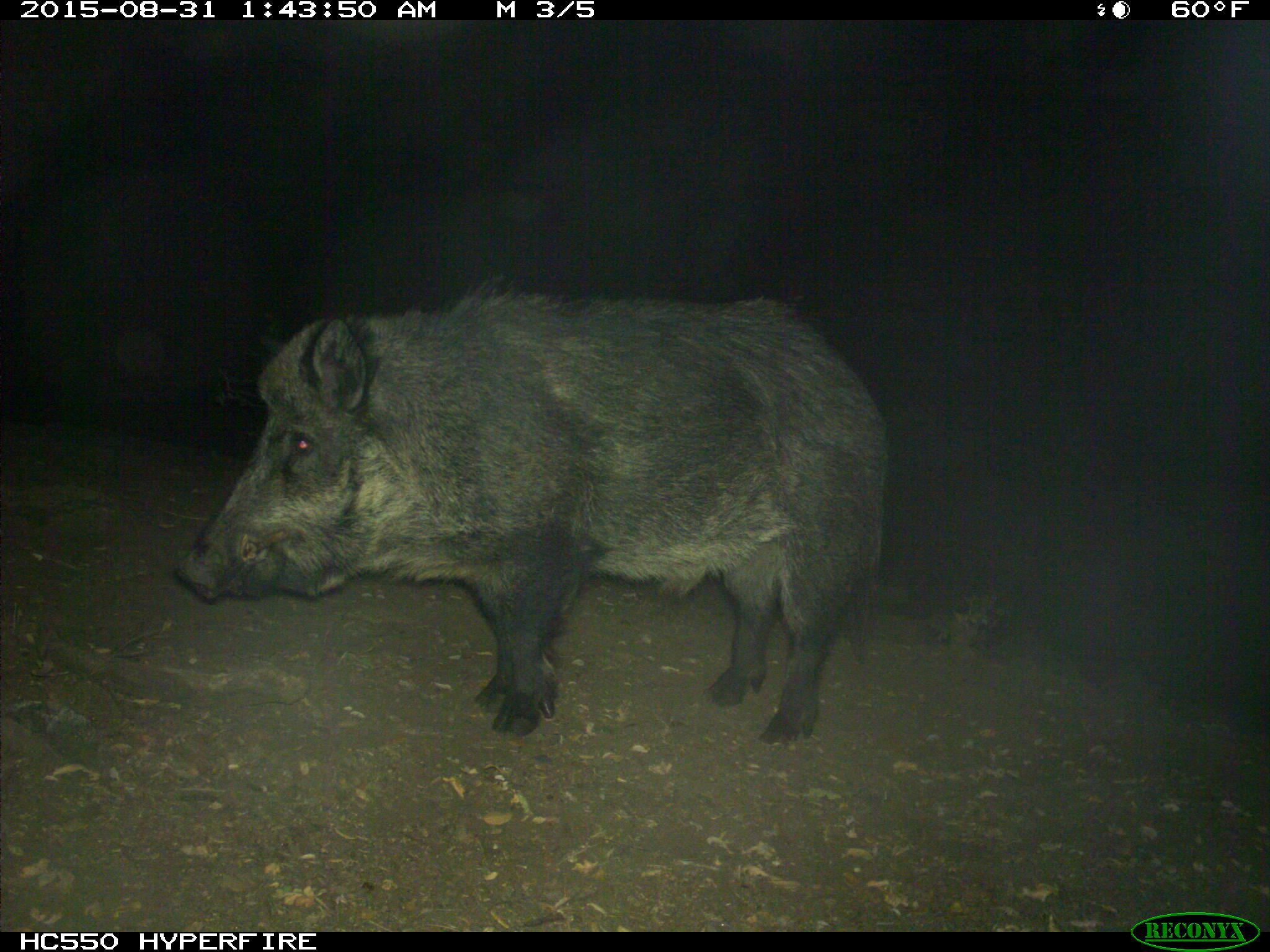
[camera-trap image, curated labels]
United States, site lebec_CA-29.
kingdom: Animalia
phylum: Chordata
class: Mammalia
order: Artiodactyla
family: Suidae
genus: Sus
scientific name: Sus scrofa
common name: wild boar